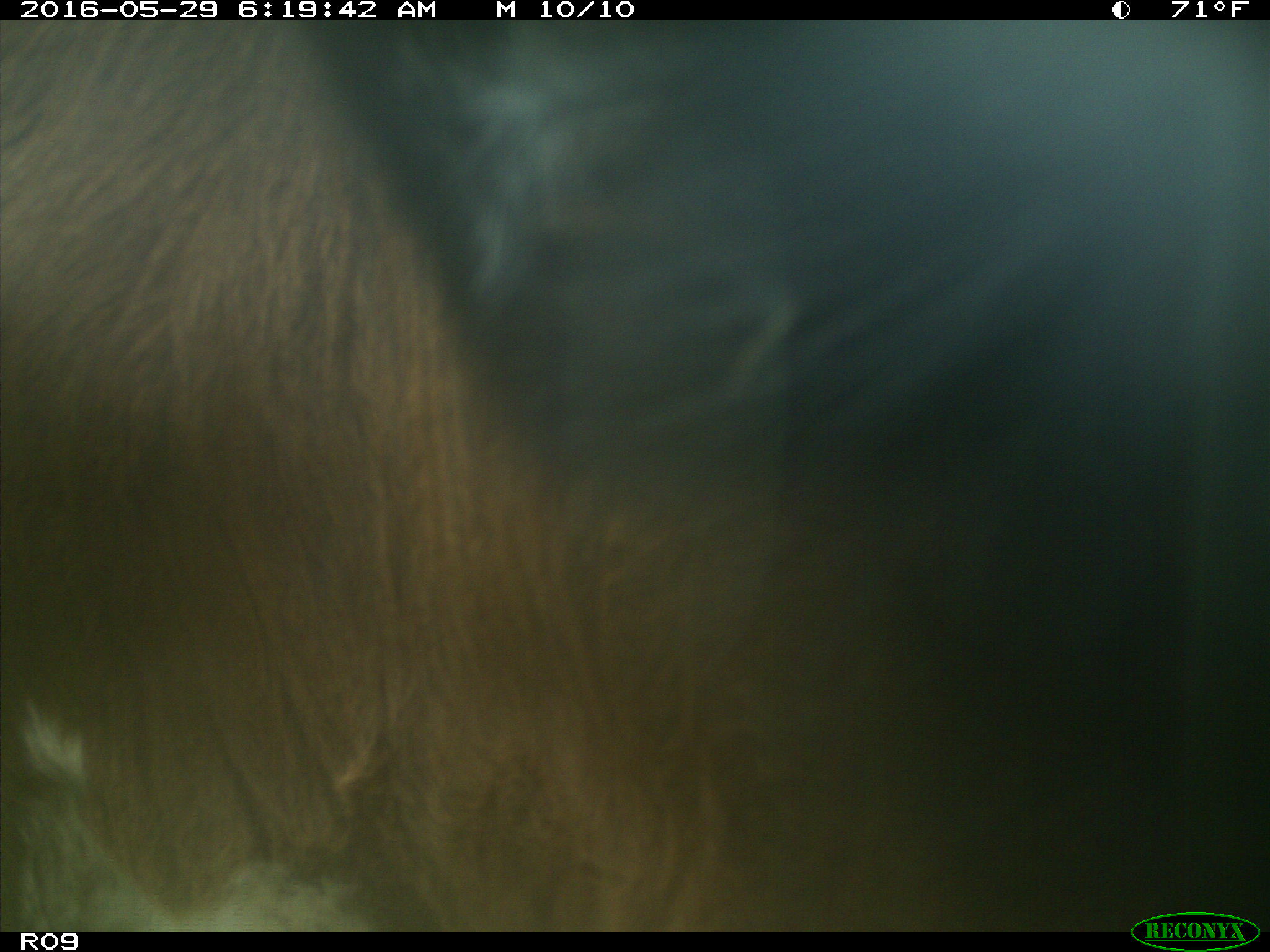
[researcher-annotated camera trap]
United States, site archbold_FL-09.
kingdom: Animalia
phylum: Chordata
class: Mammalia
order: Artiodactyla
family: Bovidae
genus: Bos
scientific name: Bos taurus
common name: domestic cow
Bos taurus (domestic cow).